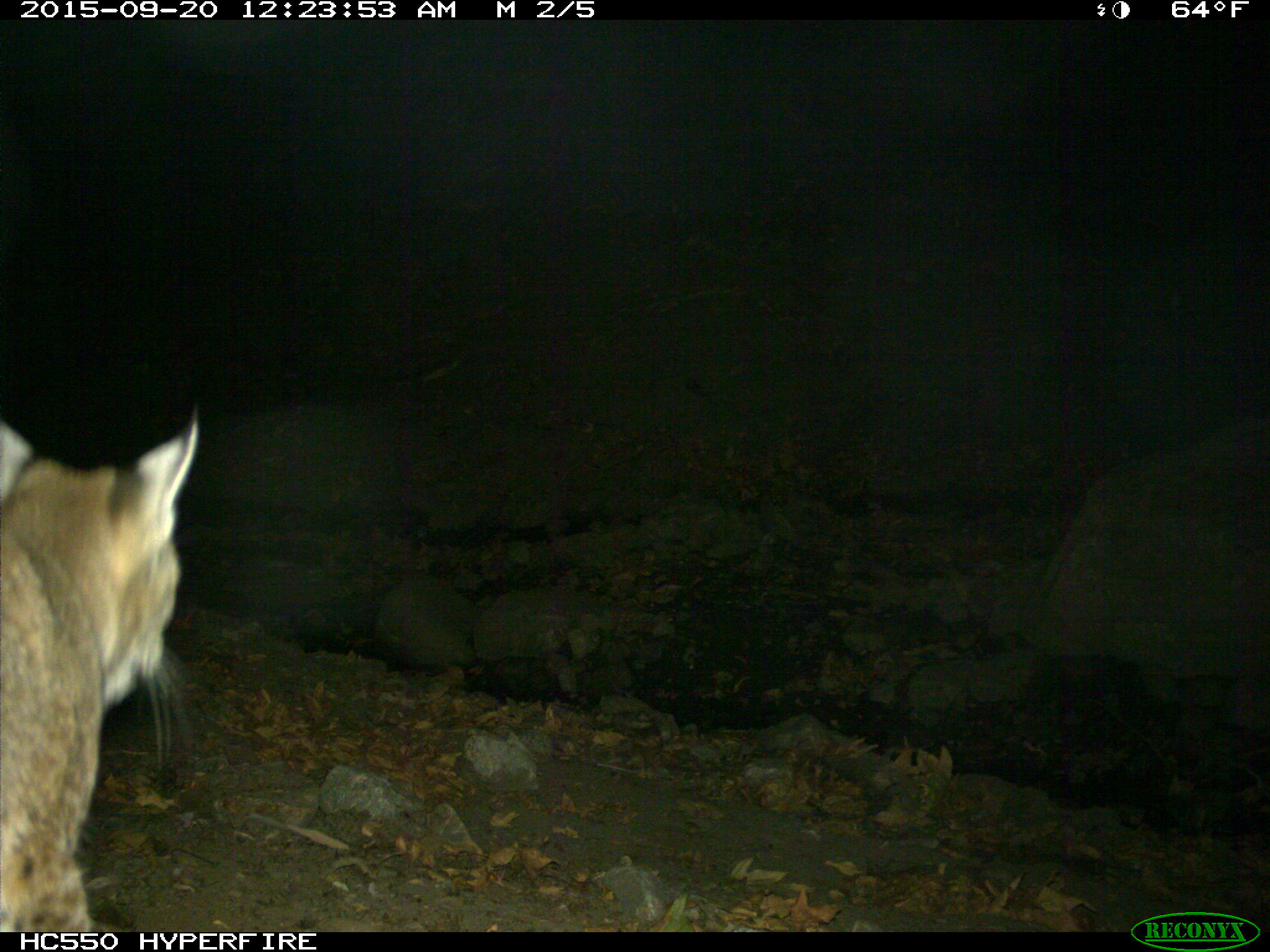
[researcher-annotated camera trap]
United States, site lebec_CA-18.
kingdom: Animalia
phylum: Chordata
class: Mammalia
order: Carnivora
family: Felidae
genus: Lynx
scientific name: Lynx rufus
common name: bobcat